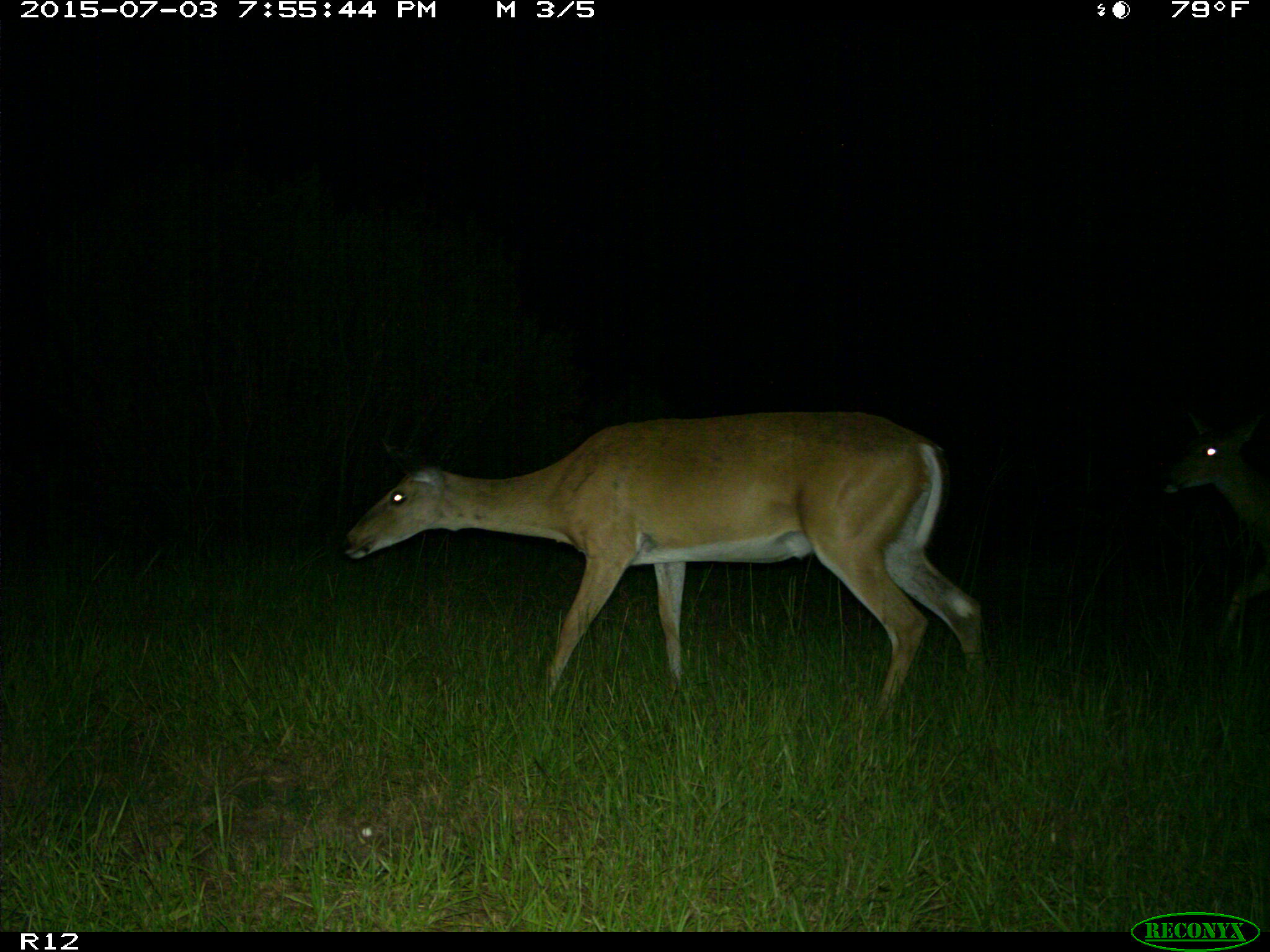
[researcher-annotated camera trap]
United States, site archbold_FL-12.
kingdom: Animalia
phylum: Chordata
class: Mammalia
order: Artiodactyla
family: Cervidae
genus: Odocoileus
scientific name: Odocoileus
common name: deer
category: unidentified deer